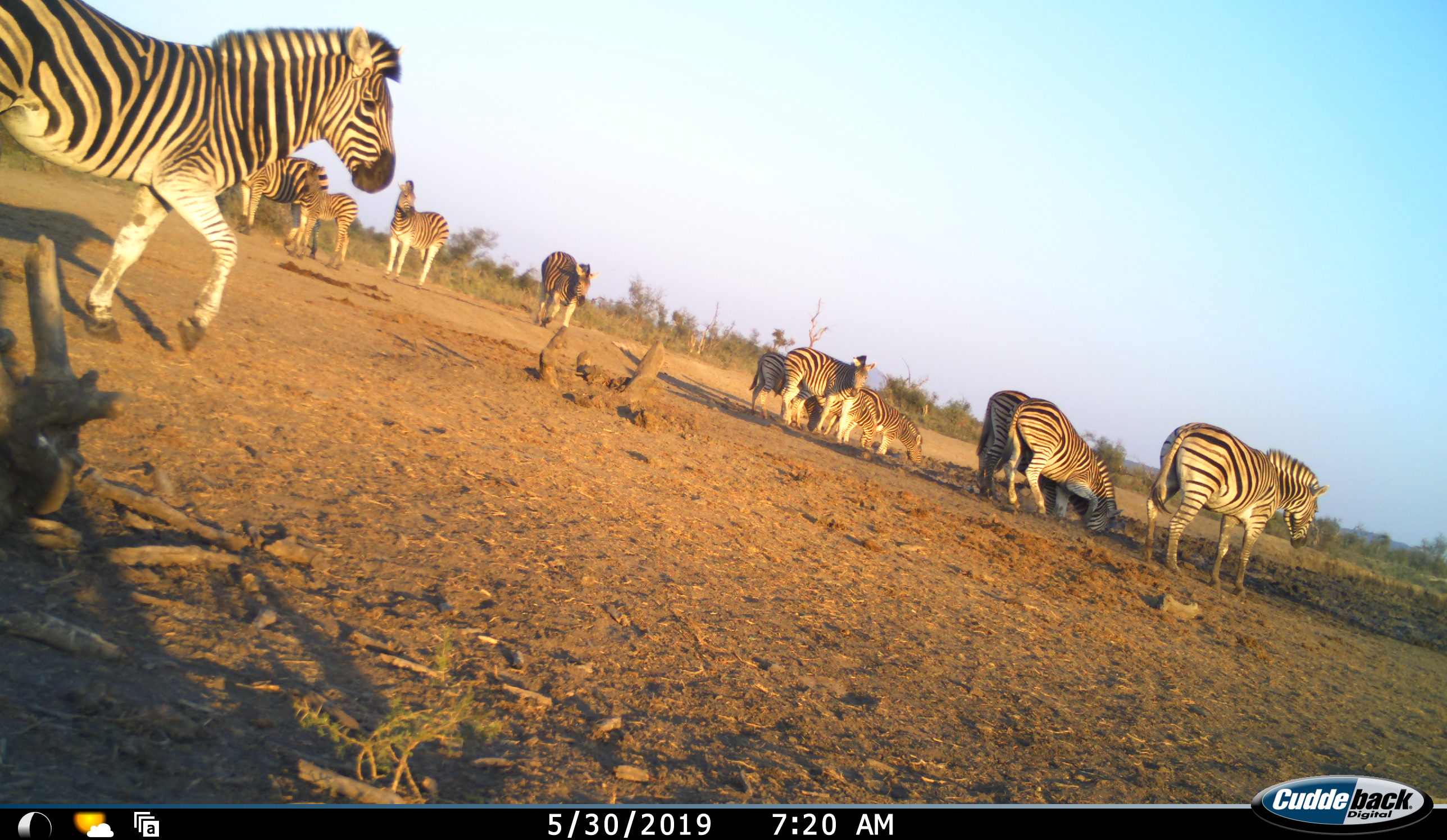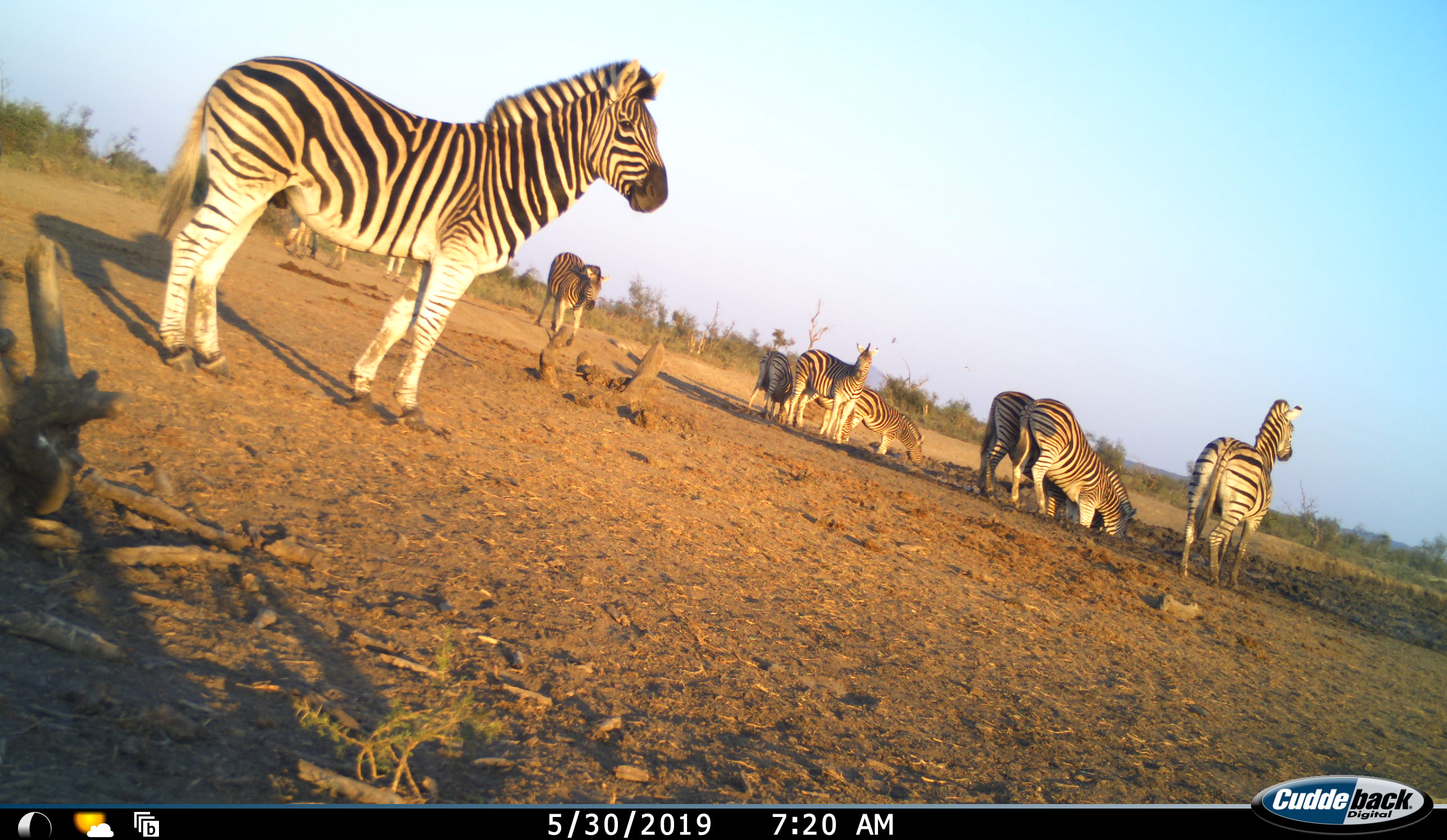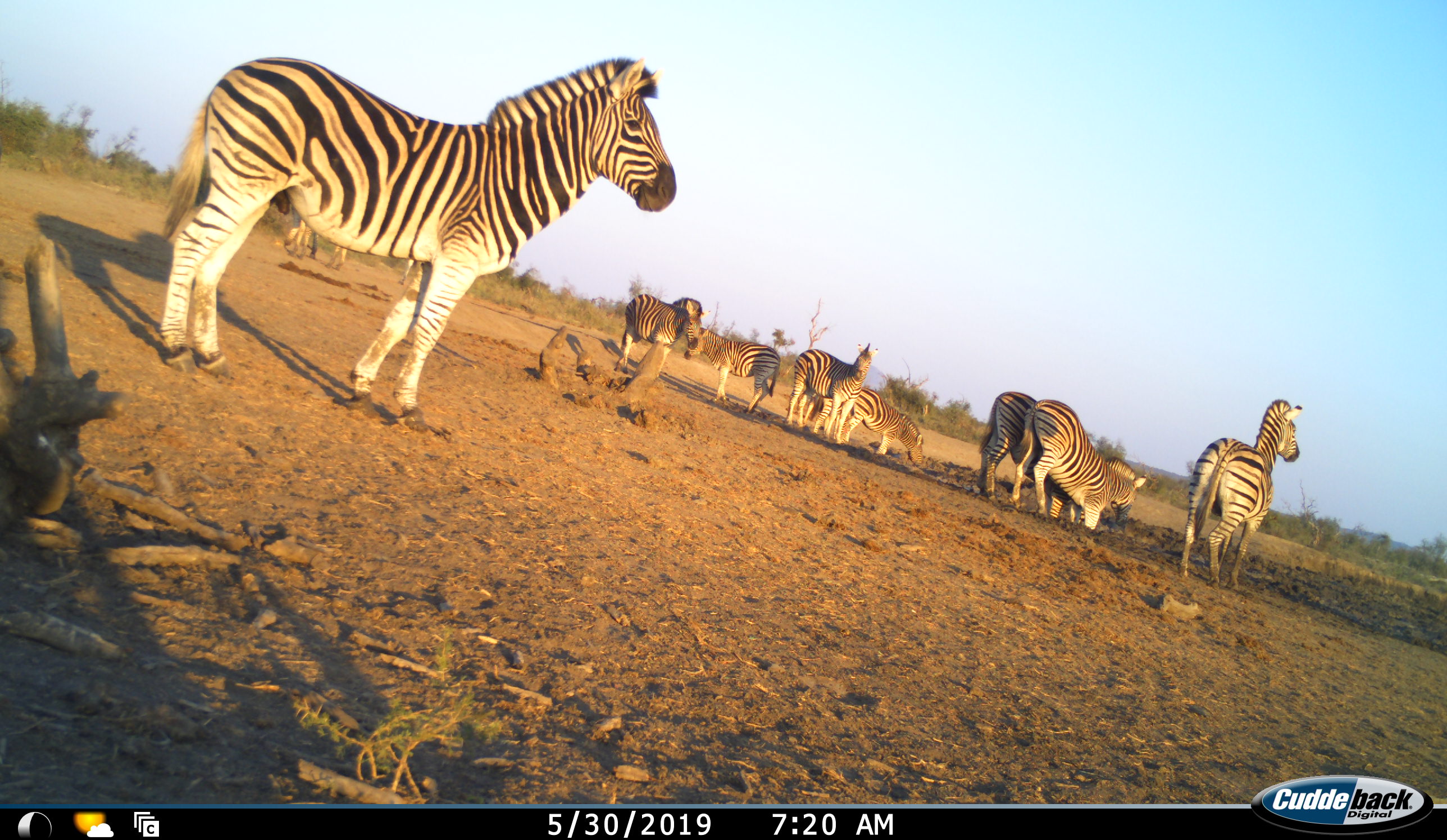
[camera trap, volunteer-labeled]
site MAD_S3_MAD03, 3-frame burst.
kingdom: Animalia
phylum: Chordata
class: Mammalia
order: Perissodactyla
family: Equidae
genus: Equus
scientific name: Equus quagga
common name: plains zebra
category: zebraplains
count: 11-50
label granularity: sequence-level